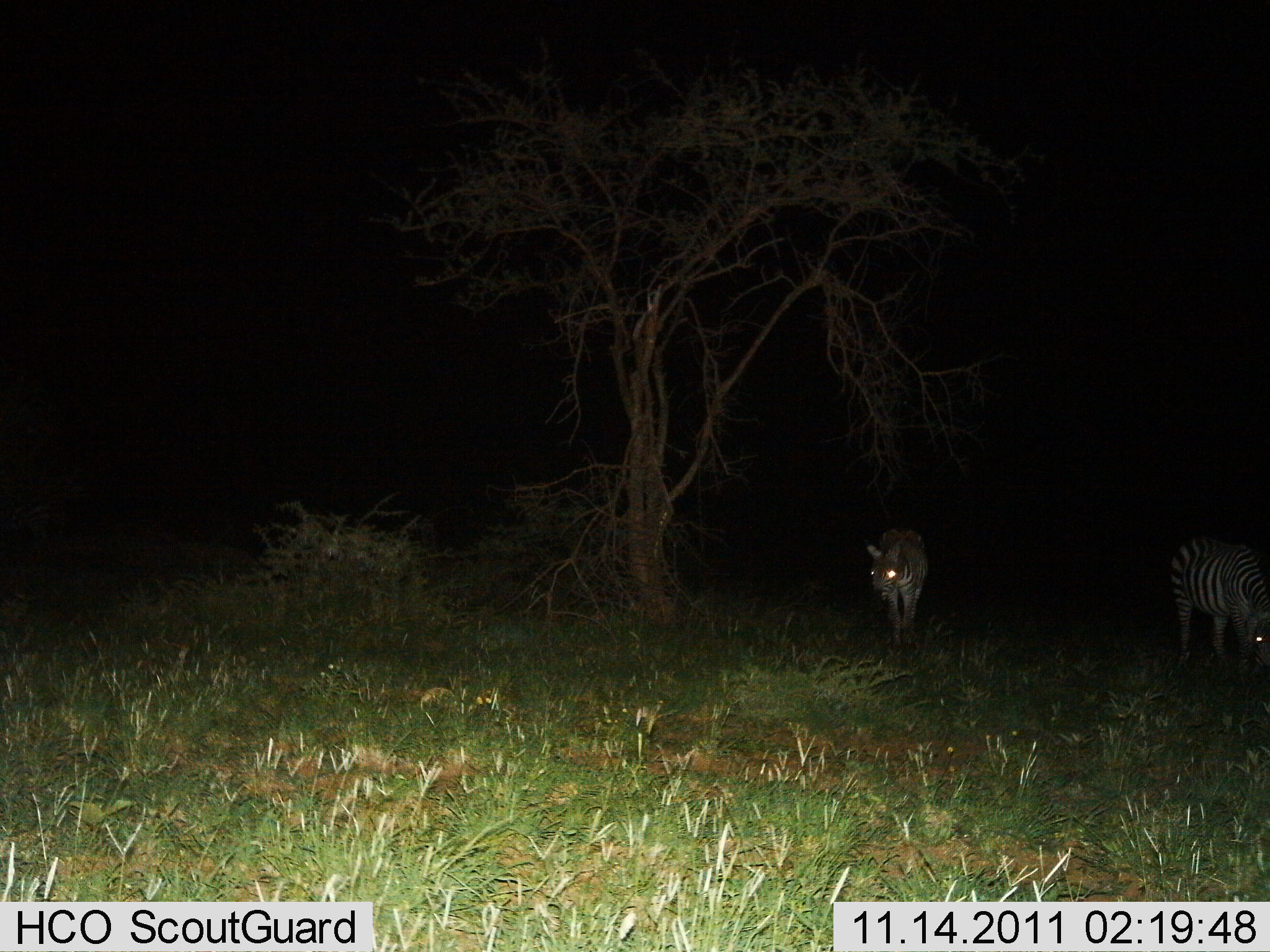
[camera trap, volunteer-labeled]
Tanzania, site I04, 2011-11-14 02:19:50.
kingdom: Animalia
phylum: Chordata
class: Mammalia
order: Perissodactyla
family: Equidae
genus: Equus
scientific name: Equus quagga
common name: plains zebra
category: zebra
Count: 2.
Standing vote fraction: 64%.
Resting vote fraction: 0%.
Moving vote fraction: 45%.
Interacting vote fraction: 0%.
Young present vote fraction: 9%.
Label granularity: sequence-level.